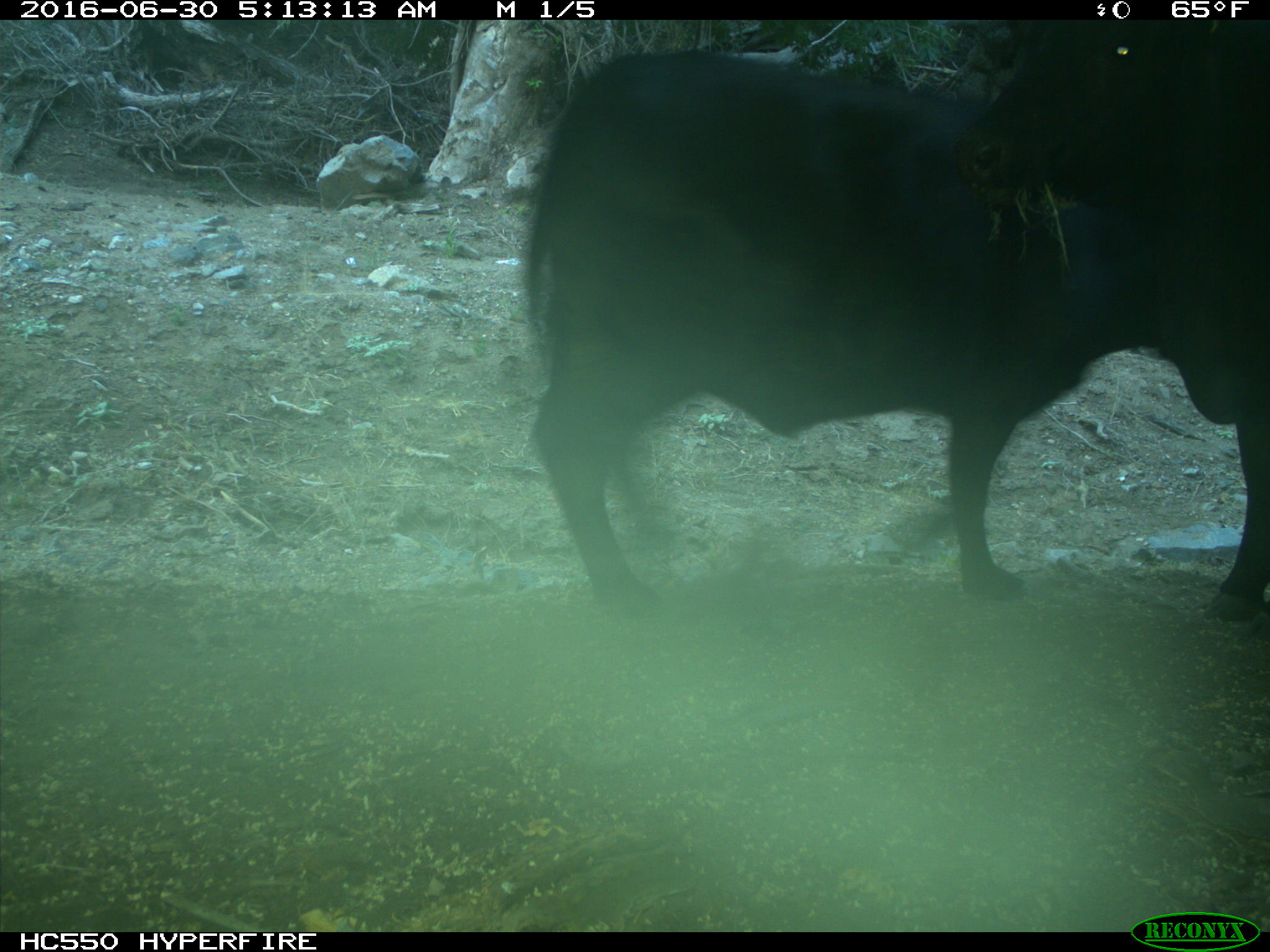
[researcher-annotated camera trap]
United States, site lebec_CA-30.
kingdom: Animalia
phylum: Chordata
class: Mammalia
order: Artiodactyla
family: Bovidae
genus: Bos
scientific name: Bos taurus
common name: domestic cow